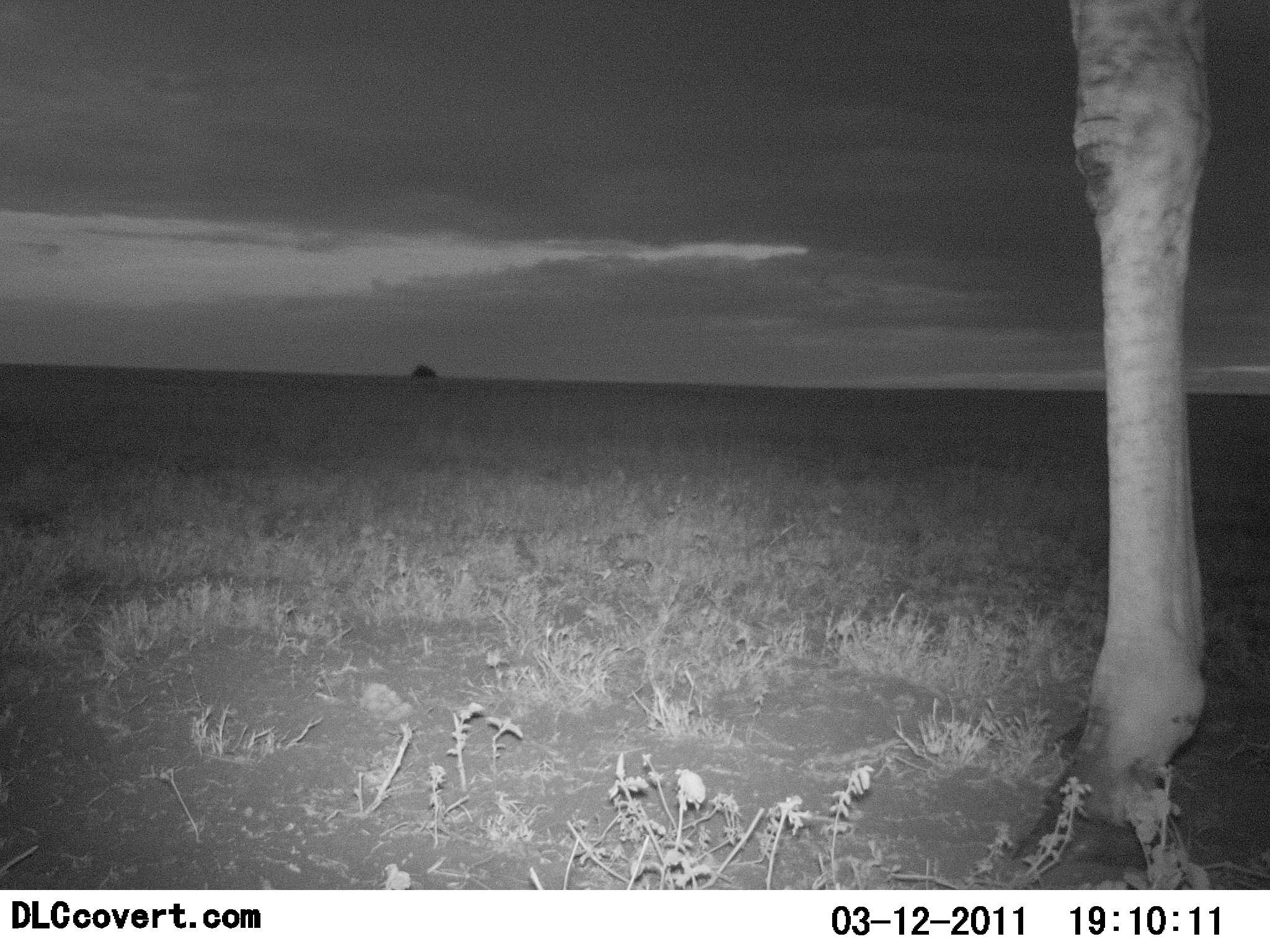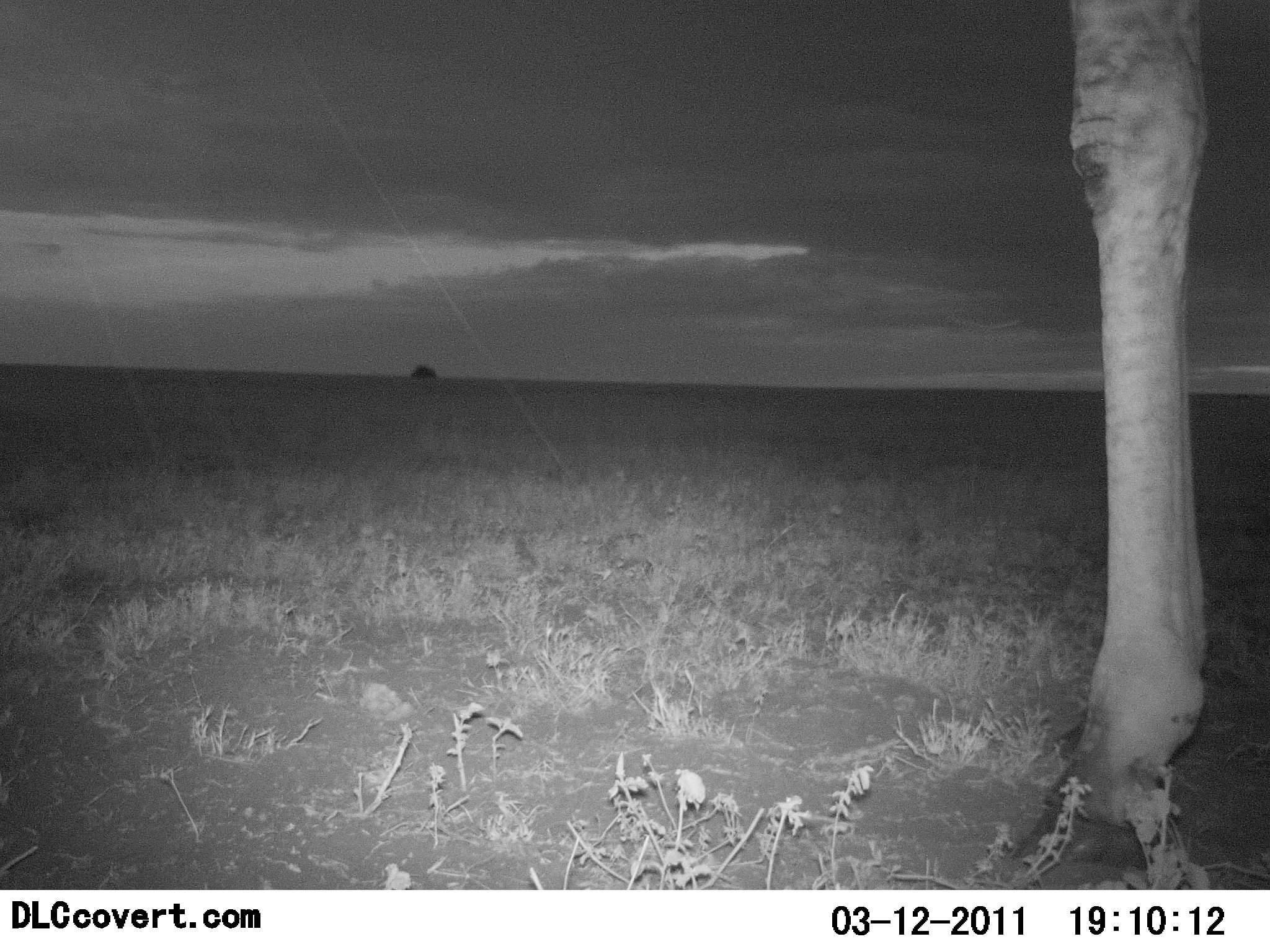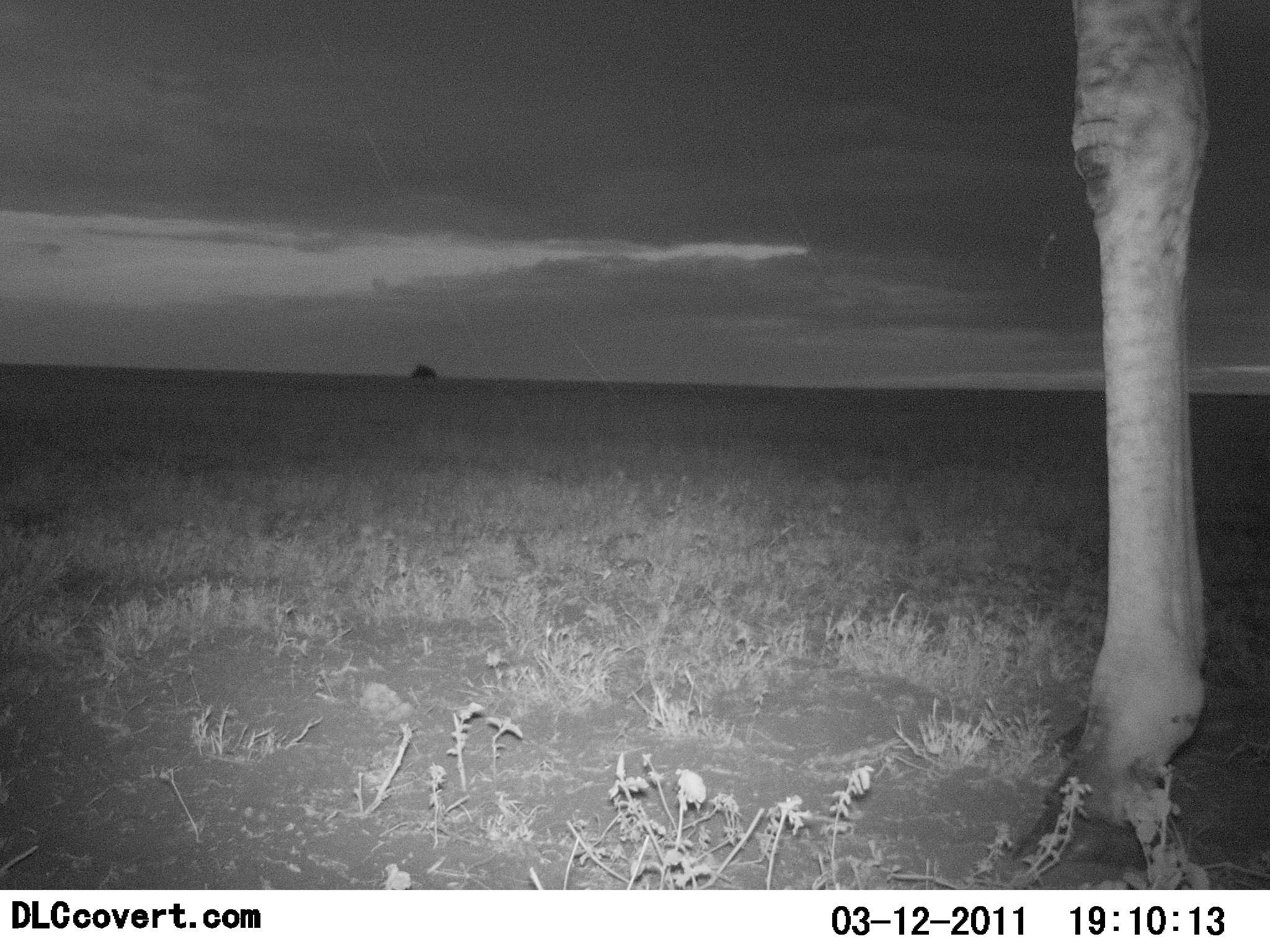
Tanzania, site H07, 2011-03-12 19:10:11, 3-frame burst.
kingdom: Animalia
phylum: Chordata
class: Mammalia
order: Artiodactyla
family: Giraffidae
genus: Giraffa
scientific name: Giraffa camelopardalis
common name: giraffe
Giraffe (Giraffa camelopardalis), count 1. Behavior (volunteer vote fractions): standing 100%, resting 0%, moving 0%, interacting 0%. Young present (vote fraction): 0%. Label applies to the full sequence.